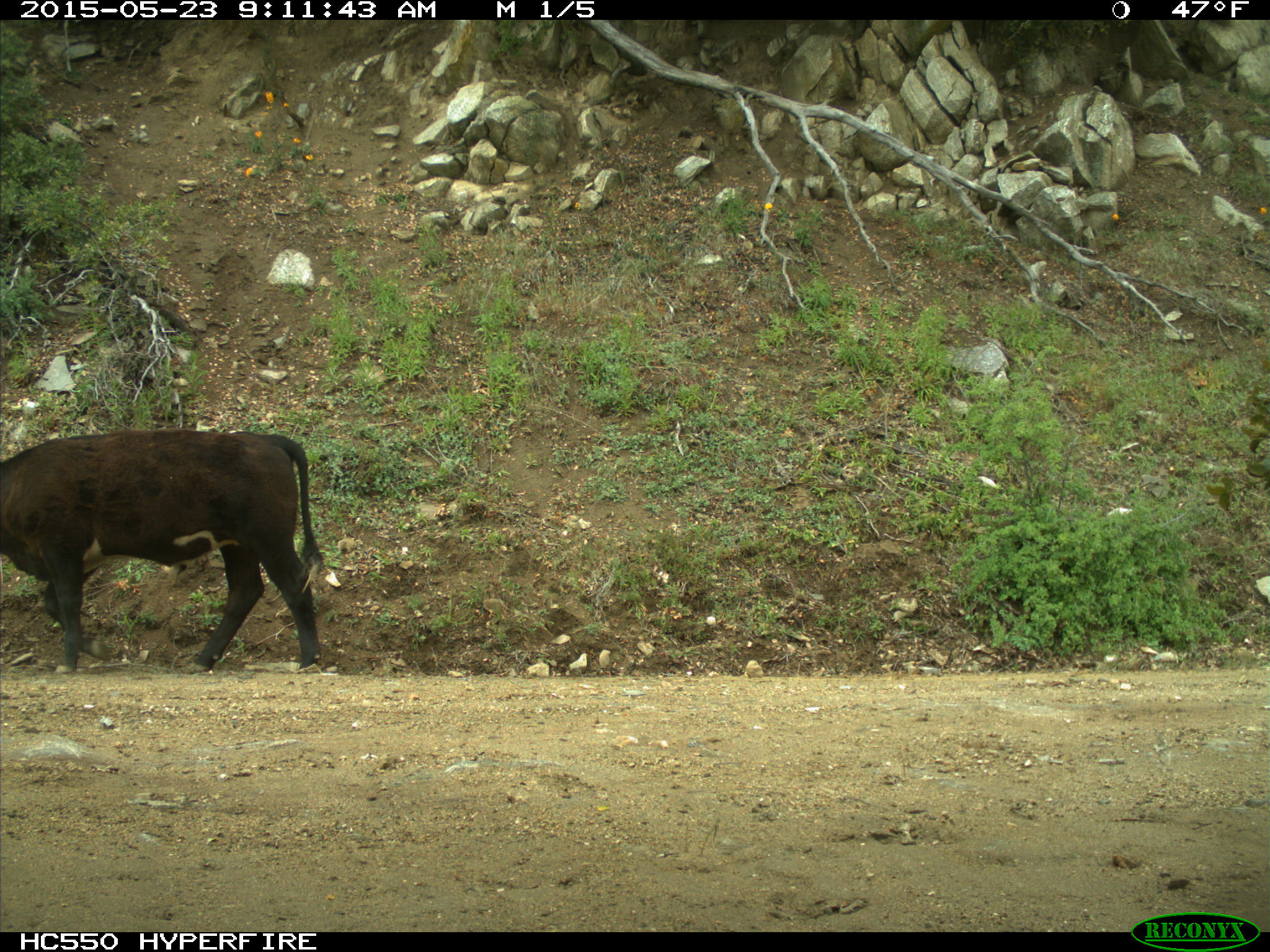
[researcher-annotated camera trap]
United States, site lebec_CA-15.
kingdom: Animalia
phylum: Chordata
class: Mammalia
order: Artiodactyla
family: Bovidae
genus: Bos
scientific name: Bos taurus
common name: domestic cow